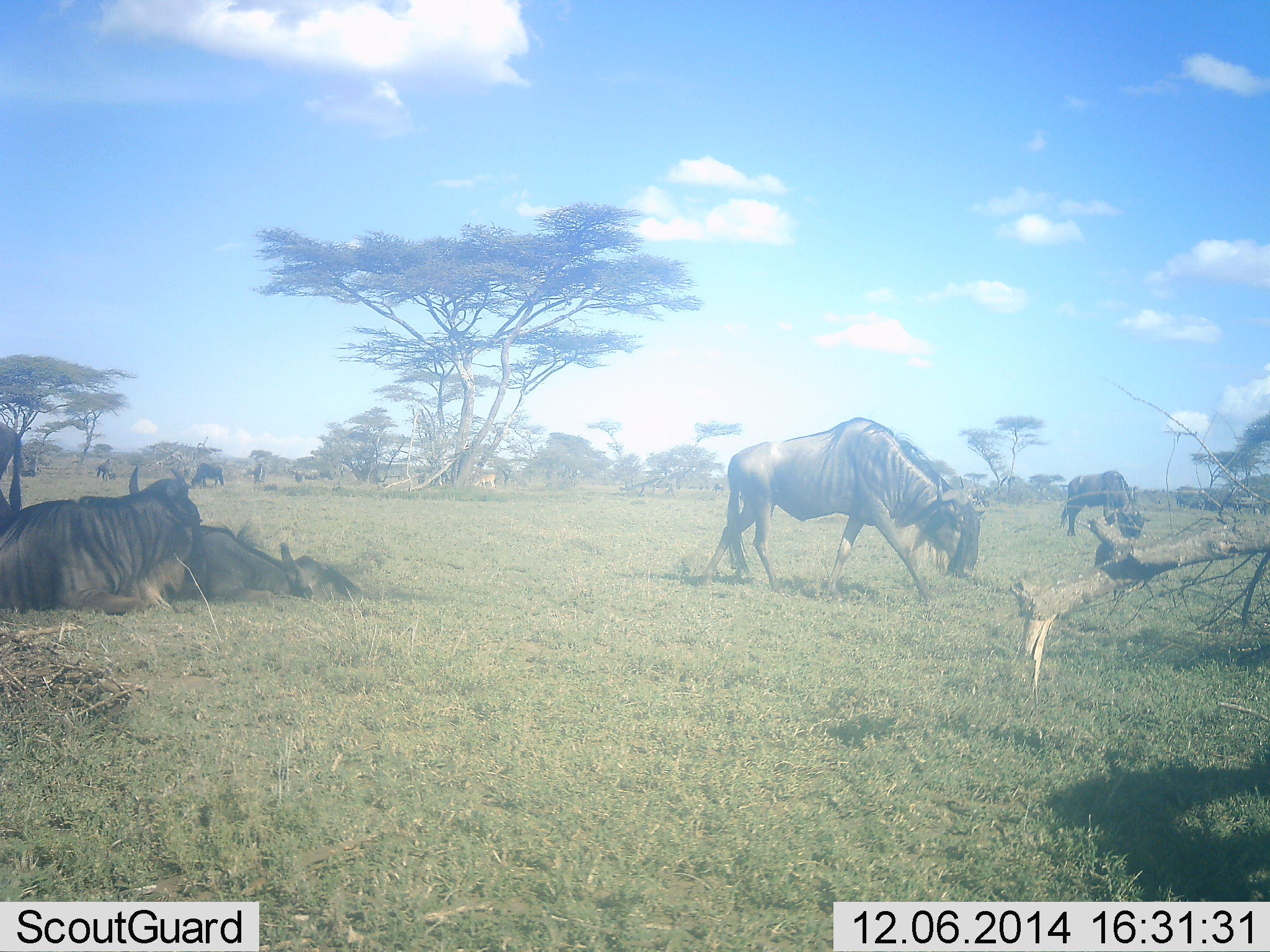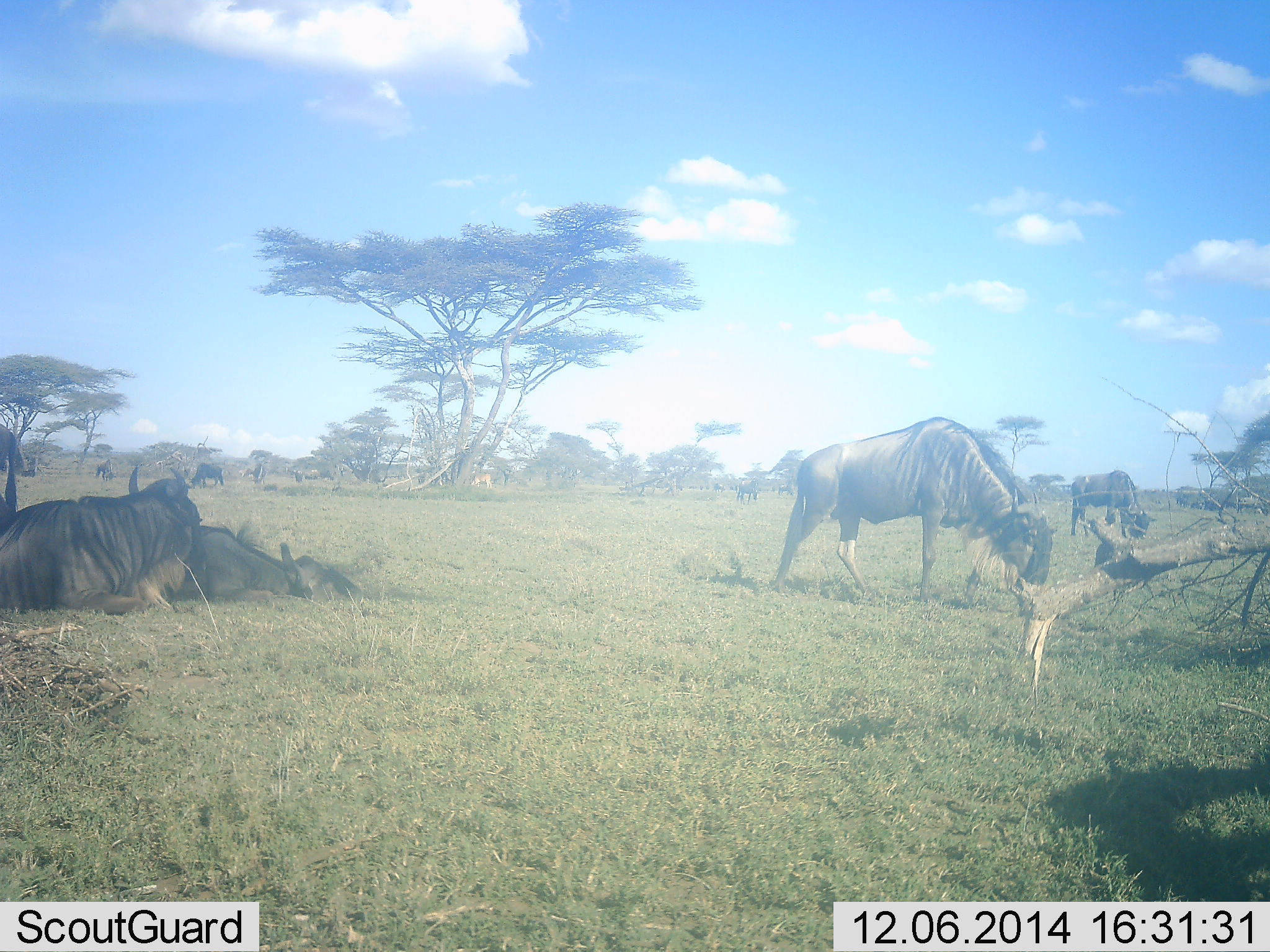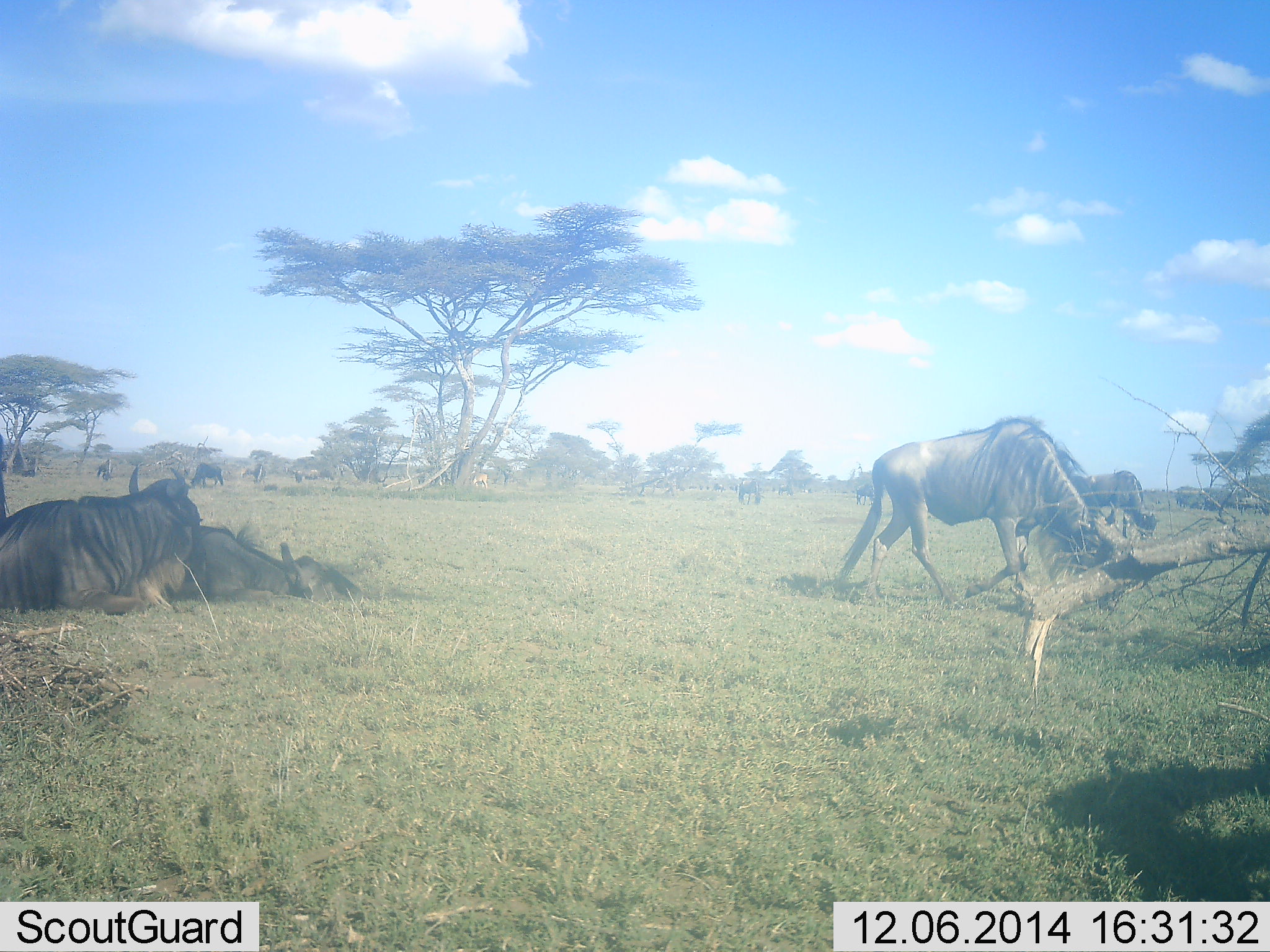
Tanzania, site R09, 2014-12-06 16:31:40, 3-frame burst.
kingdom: Animalia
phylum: Chordata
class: Mammalia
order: Artiodactyla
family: Bovidae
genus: Connochaetes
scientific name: Connochaetes taurinus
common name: blue wildebeest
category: wildebeest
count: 6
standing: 40%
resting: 90%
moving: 10%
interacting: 0%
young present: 0%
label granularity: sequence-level